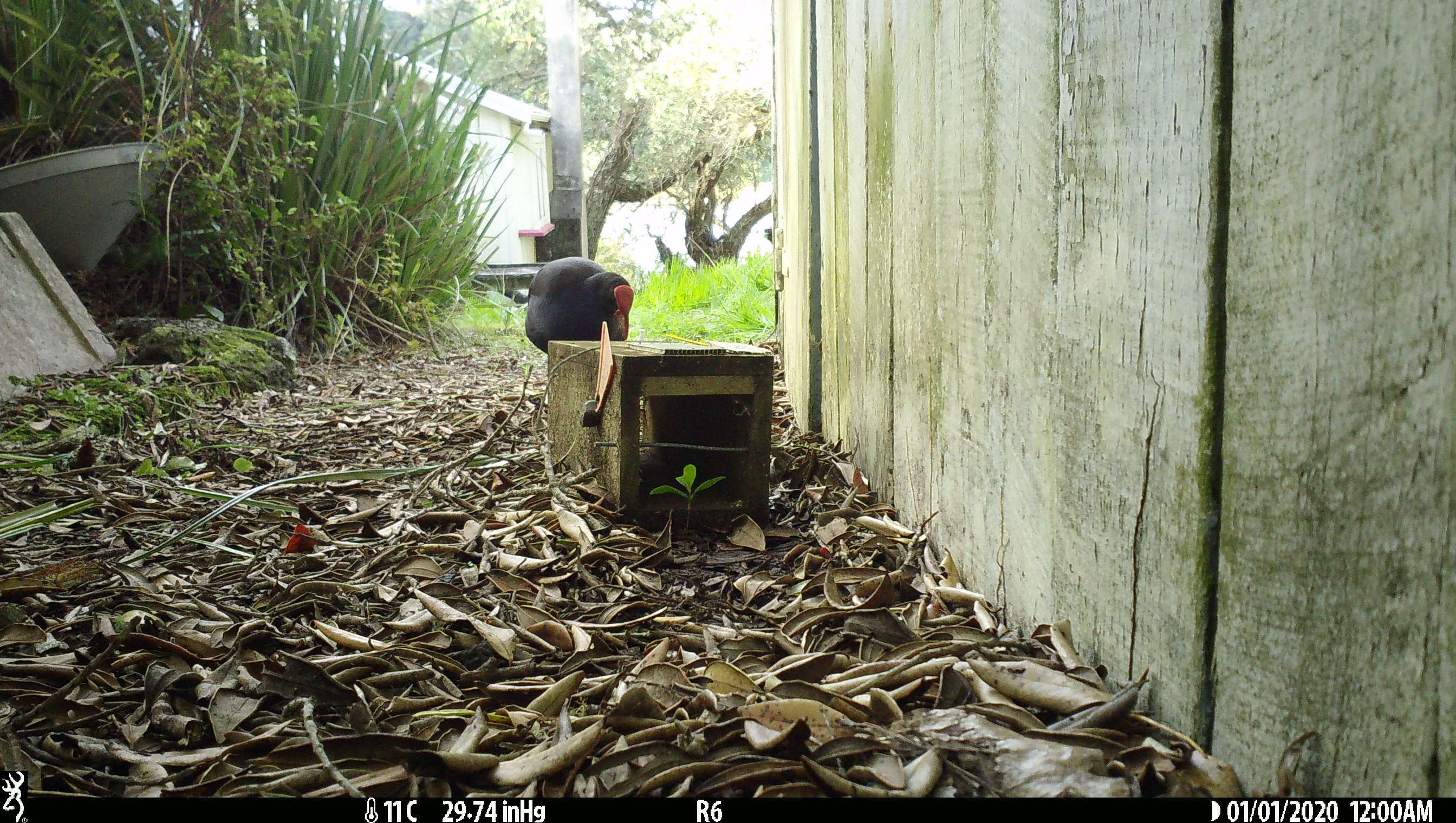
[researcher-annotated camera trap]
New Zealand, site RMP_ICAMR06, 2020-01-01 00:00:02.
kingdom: Animalia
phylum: Chordata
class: Aves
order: Gruiformes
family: Rallidae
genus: Porphyrio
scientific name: Porphyrio melanotus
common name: australasian swamphen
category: pukeko